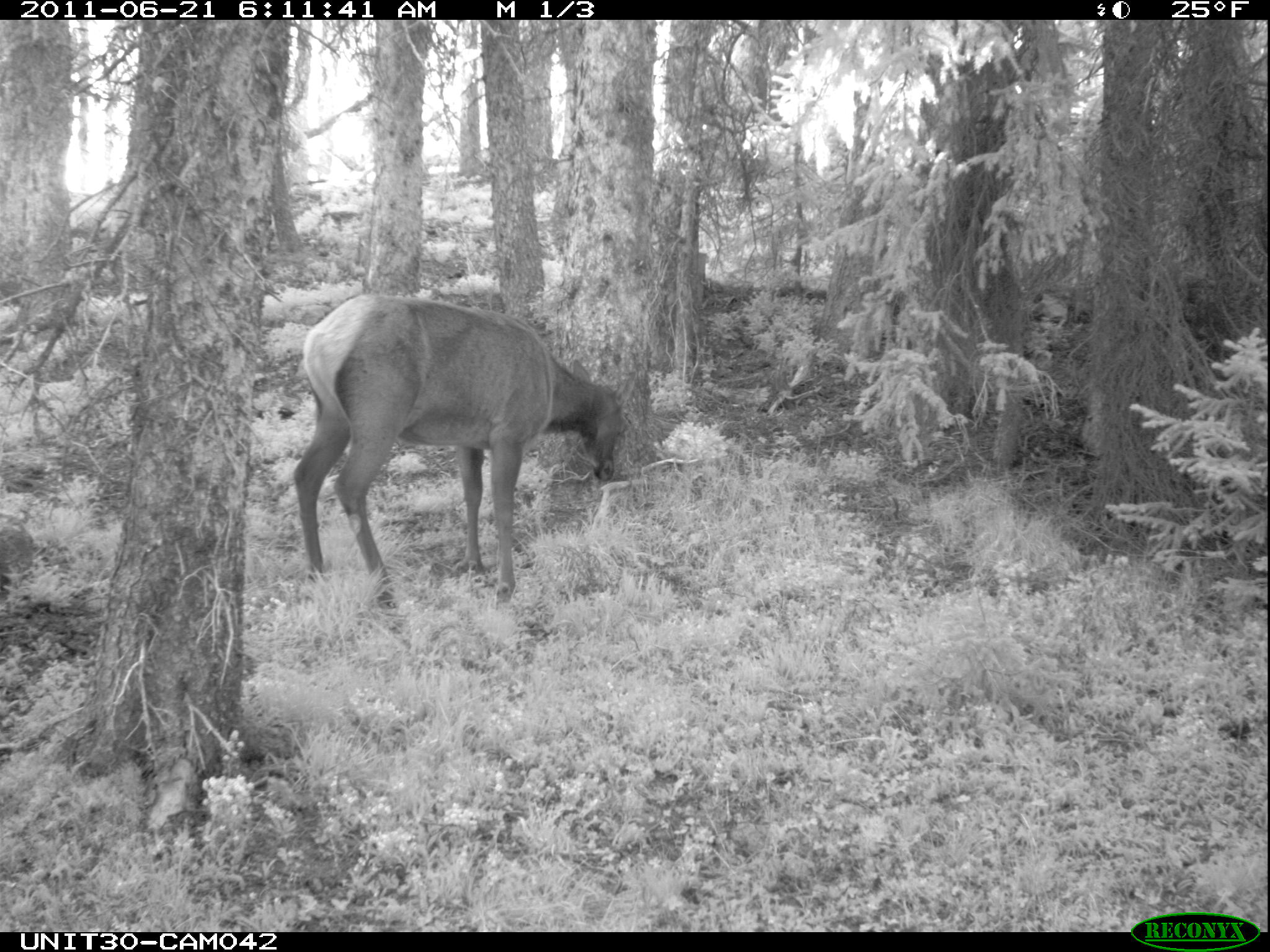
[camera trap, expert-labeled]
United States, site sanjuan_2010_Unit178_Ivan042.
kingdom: Animalia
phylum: Chordata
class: Mammalia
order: Artiodactyla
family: Cervidae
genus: Cervus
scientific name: Cervus elaphus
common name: red deer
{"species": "Cervus elaphus (red deer)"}